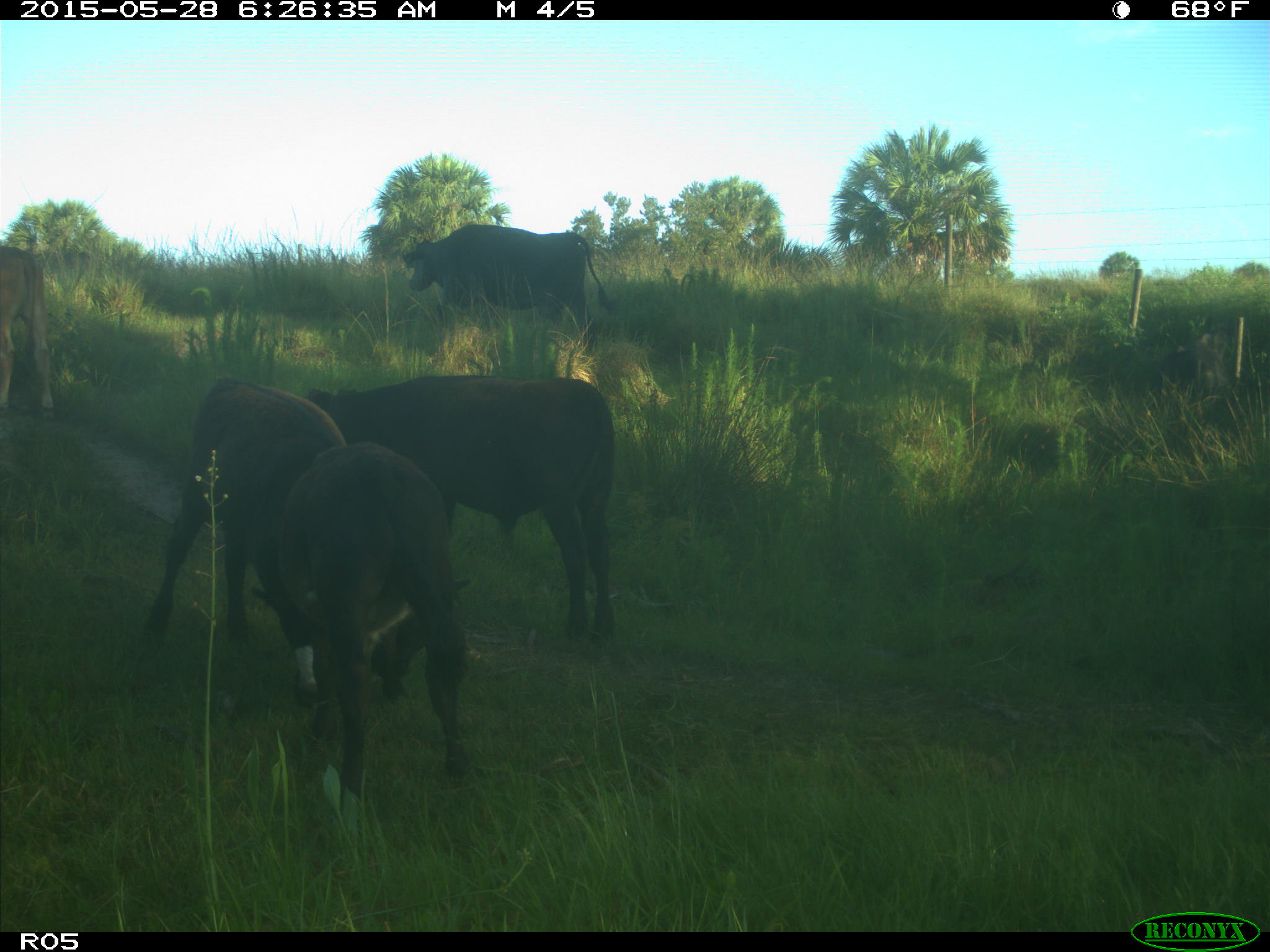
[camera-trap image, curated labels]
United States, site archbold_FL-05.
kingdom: Animalia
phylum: Chordata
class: Mammalia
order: Artiodactyla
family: Bovidae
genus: Bos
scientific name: Bos taurus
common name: domestic cow